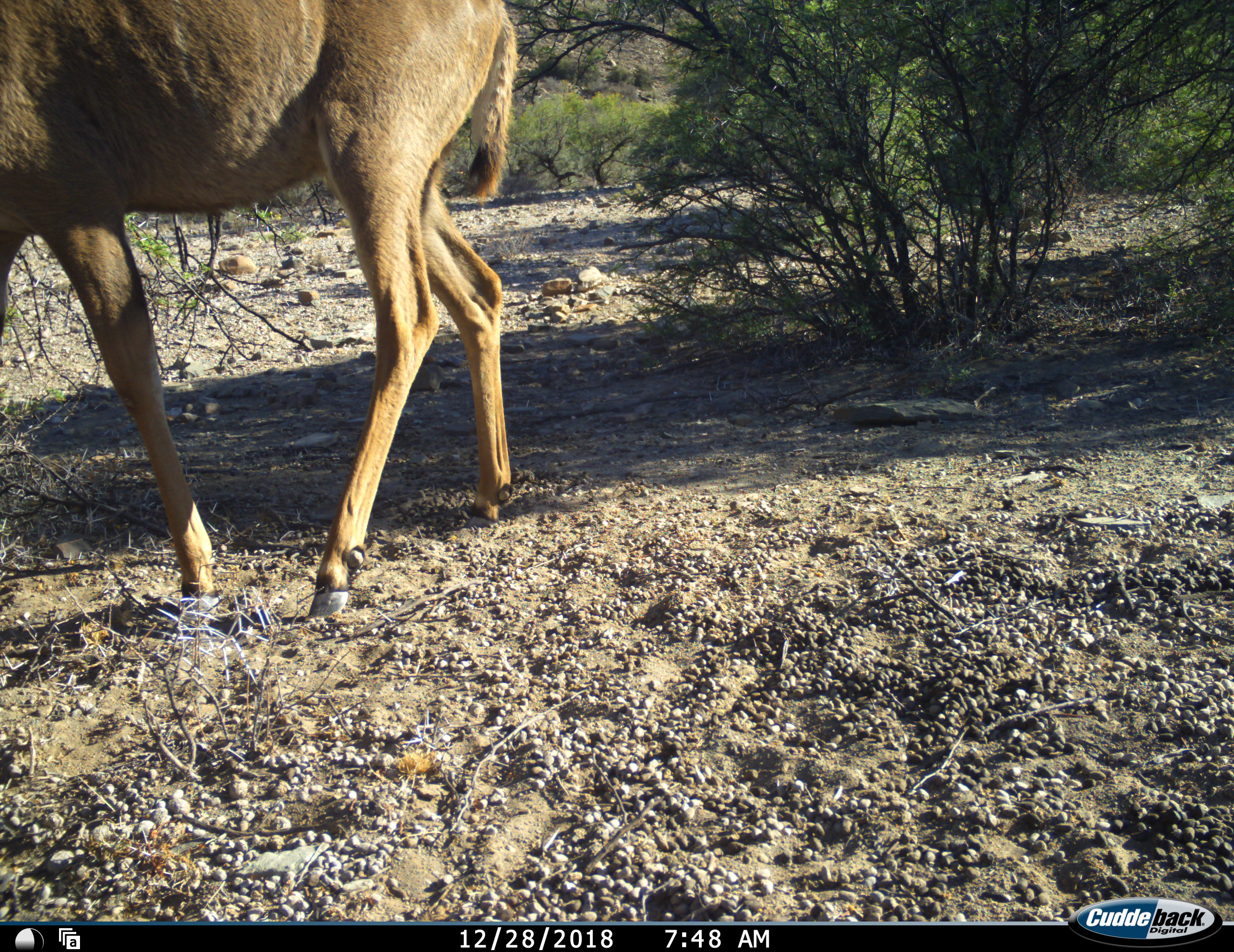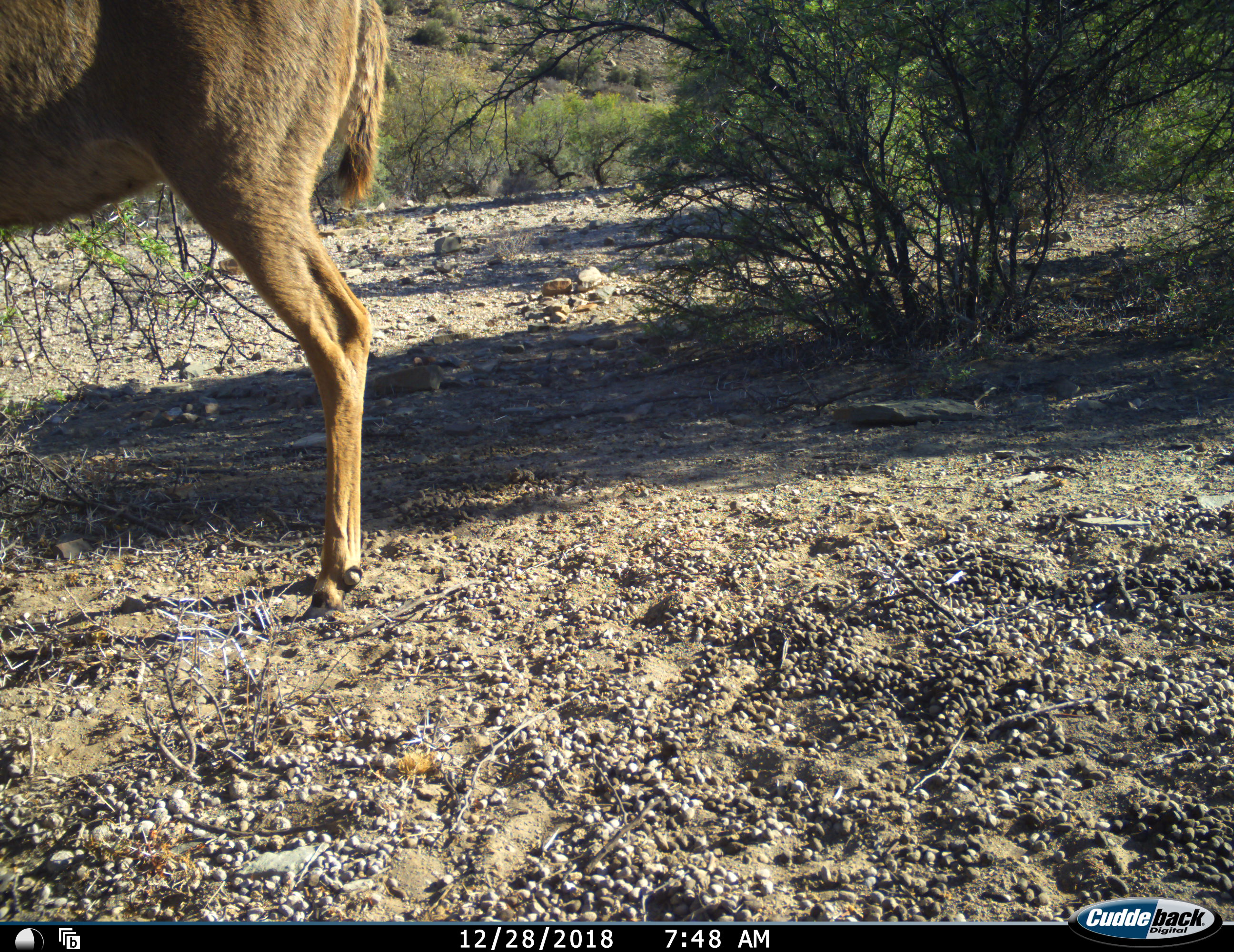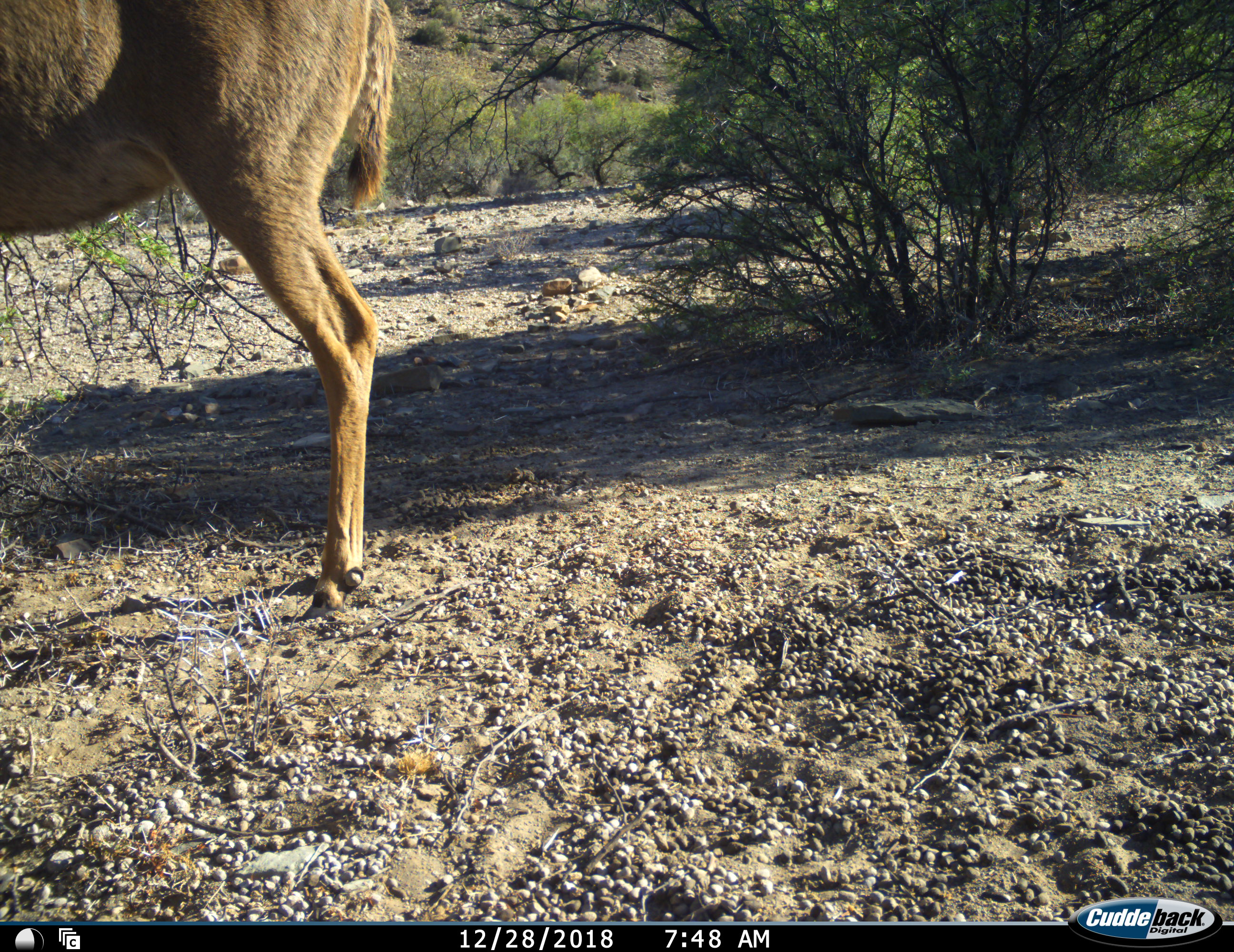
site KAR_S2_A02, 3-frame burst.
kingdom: Animalia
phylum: Chordata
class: Mammalia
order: Artiodactyla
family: Bovidae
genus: Tragelaphus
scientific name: Tragelaphus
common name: kudu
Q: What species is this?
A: Kudu (Tragelaphus).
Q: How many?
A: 1.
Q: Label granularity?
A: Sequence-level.